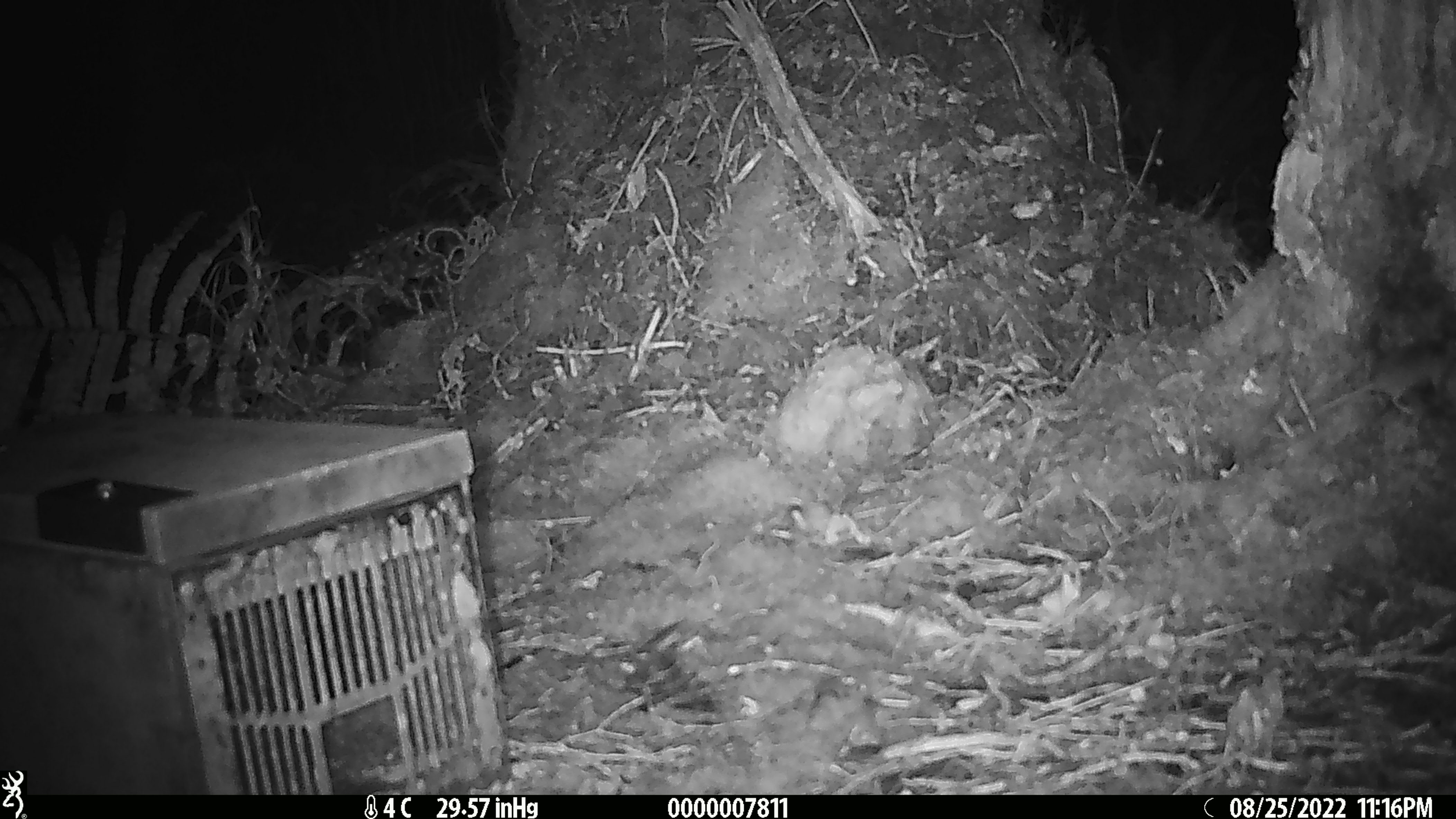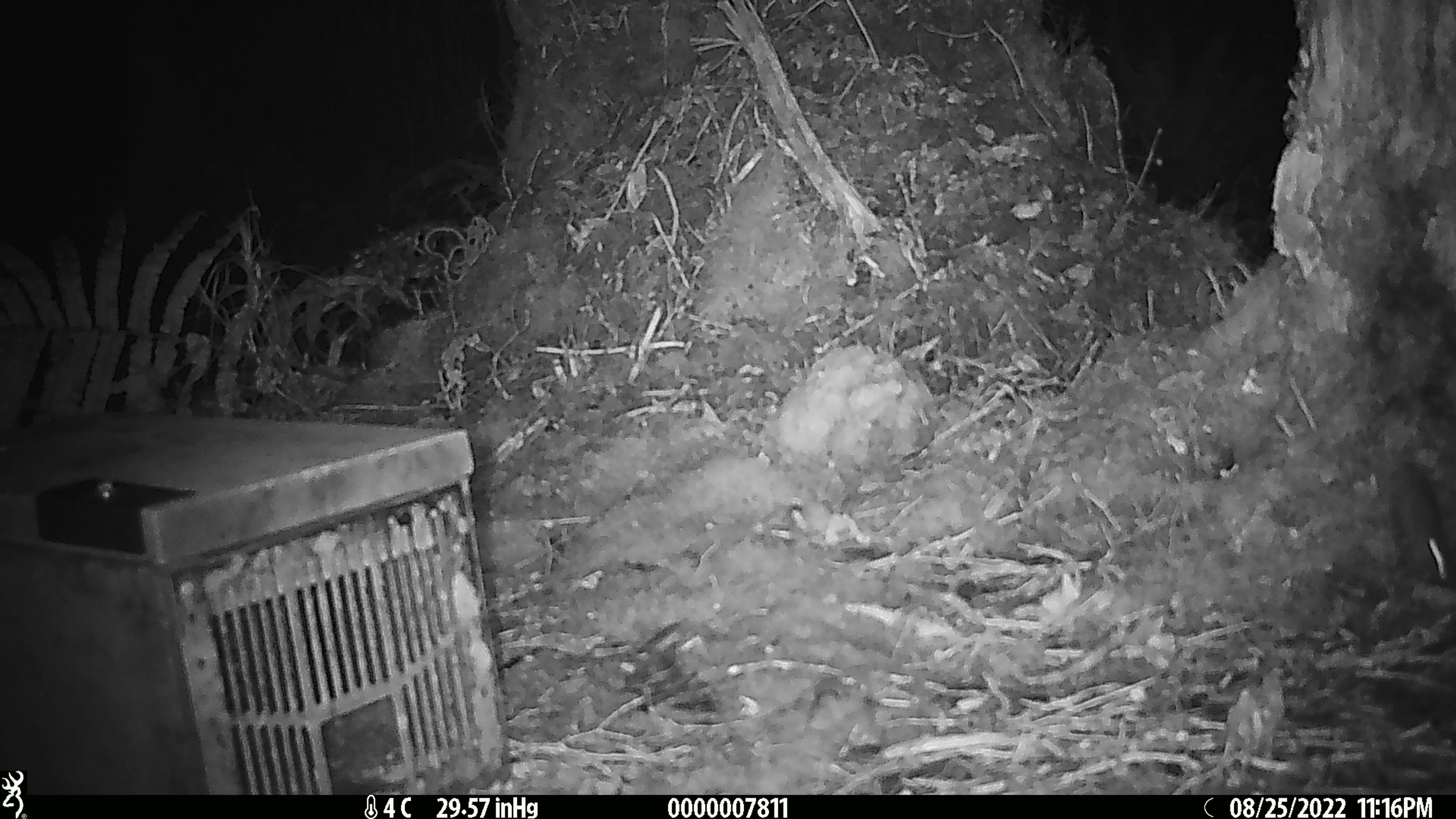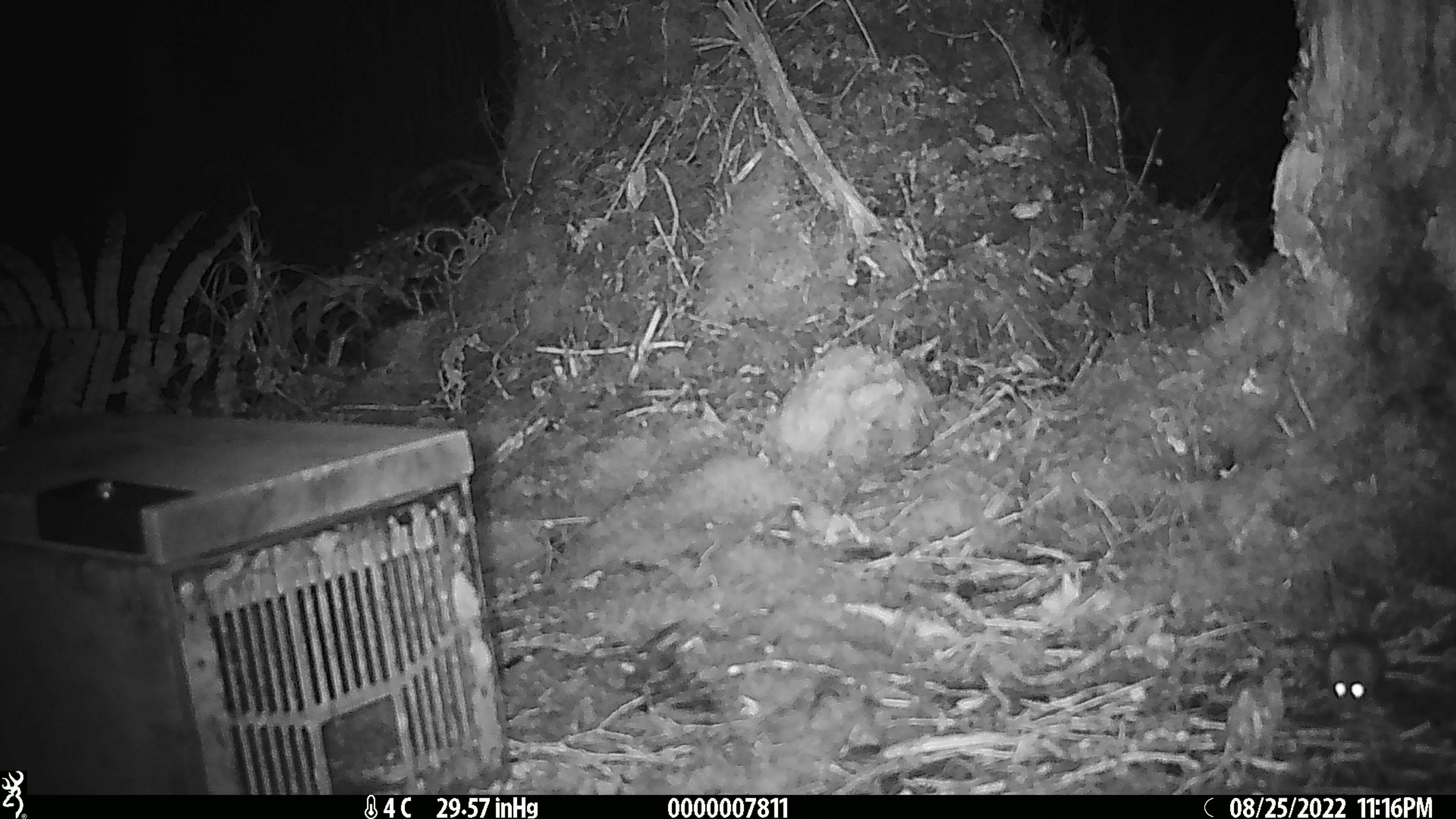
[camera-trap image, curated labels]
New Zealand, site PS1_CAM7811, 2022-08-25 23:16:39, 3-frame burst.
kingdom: Animalia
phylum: Chordata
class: Mammalia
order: Rodentia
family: Muridae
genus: Mus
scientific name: Mus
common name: mouse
Mouse (Mus).